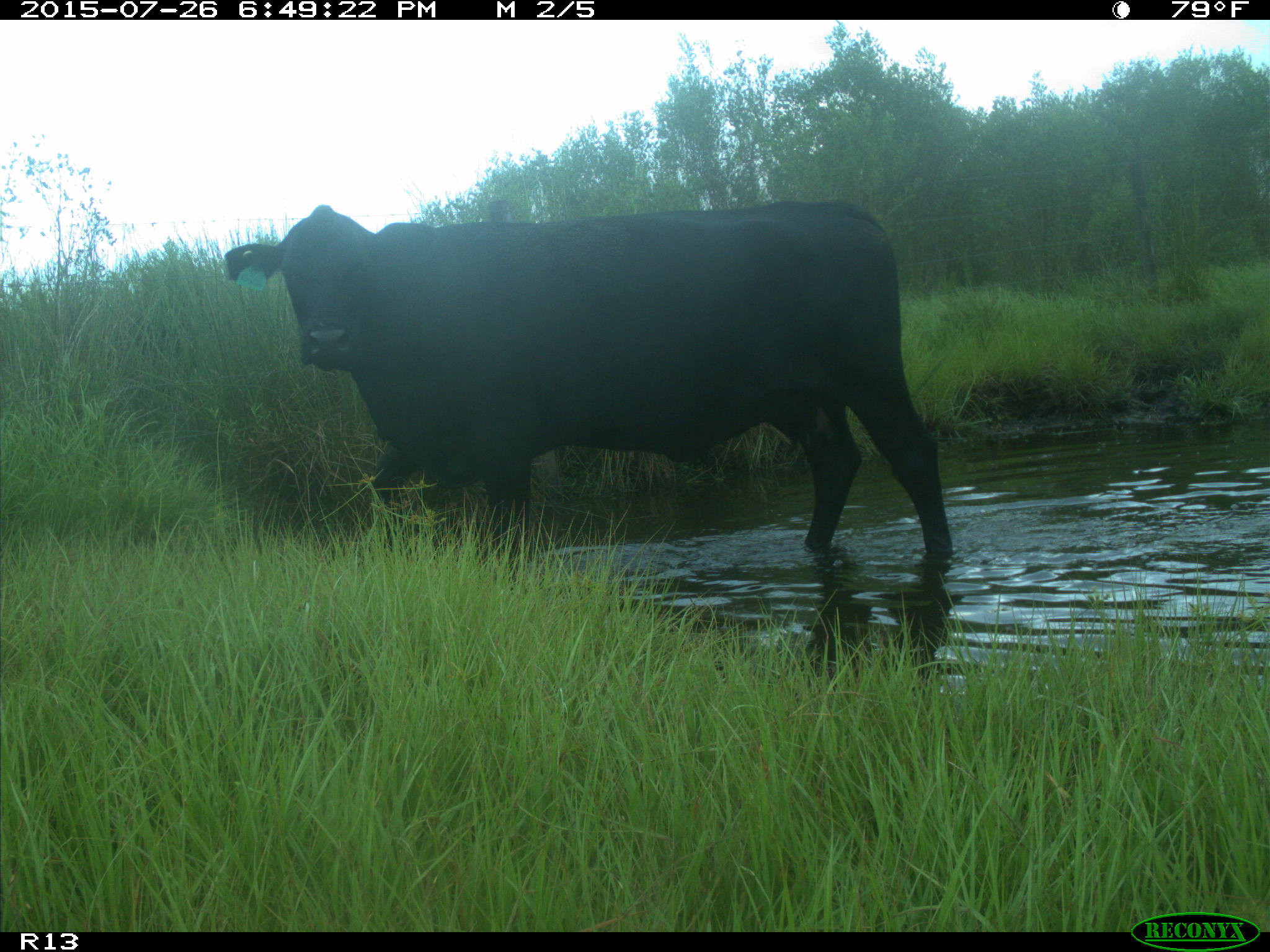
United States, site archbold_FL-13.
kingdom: Animalia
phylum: Chordata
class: Mammalia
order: Artiodactyla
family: Bovidae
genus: Bos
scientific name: Bos taurus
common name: domestic cow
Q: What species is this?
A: Bos taurus (domestic cow).